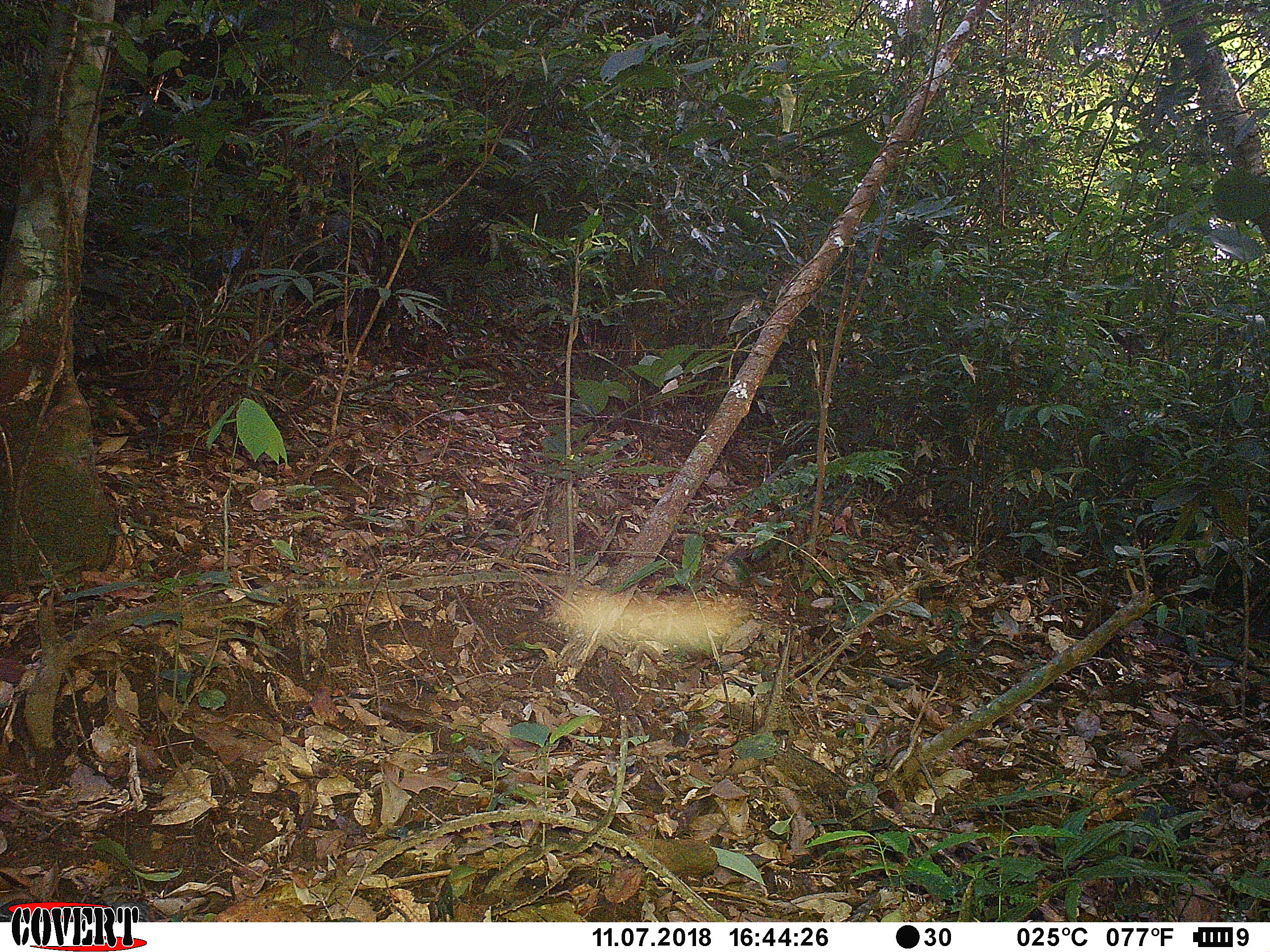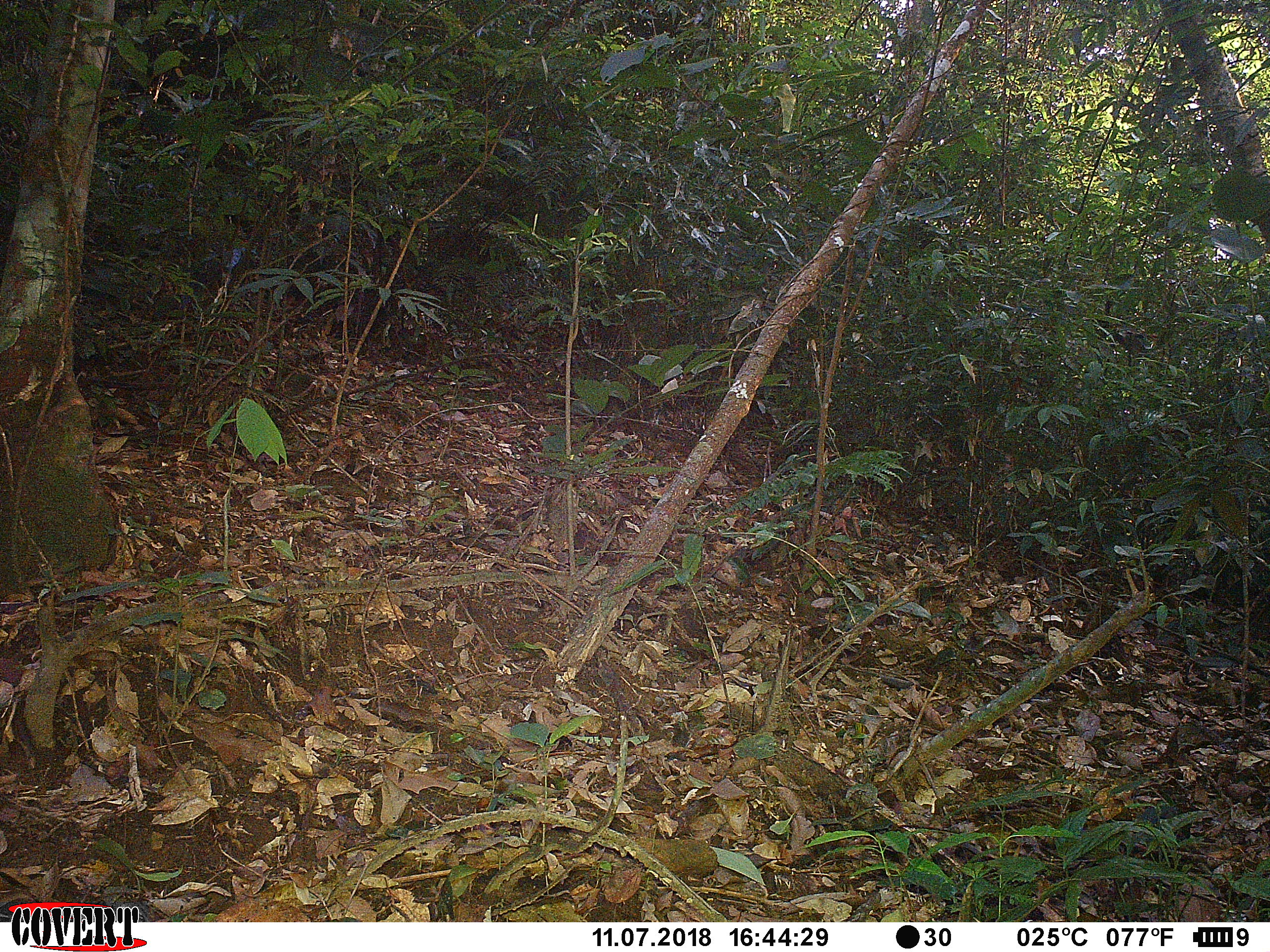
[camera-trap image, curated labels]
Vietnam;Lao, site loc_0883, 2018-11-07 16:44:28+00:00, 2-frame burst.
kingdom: Animalia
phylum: Chordata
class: Mammalia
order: Carnivora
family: Canidae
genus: Canis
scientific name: Canis familiaris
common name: domestic dog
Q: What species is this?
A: Domestic dog (Canis familiaris).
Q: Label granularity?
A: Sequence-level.